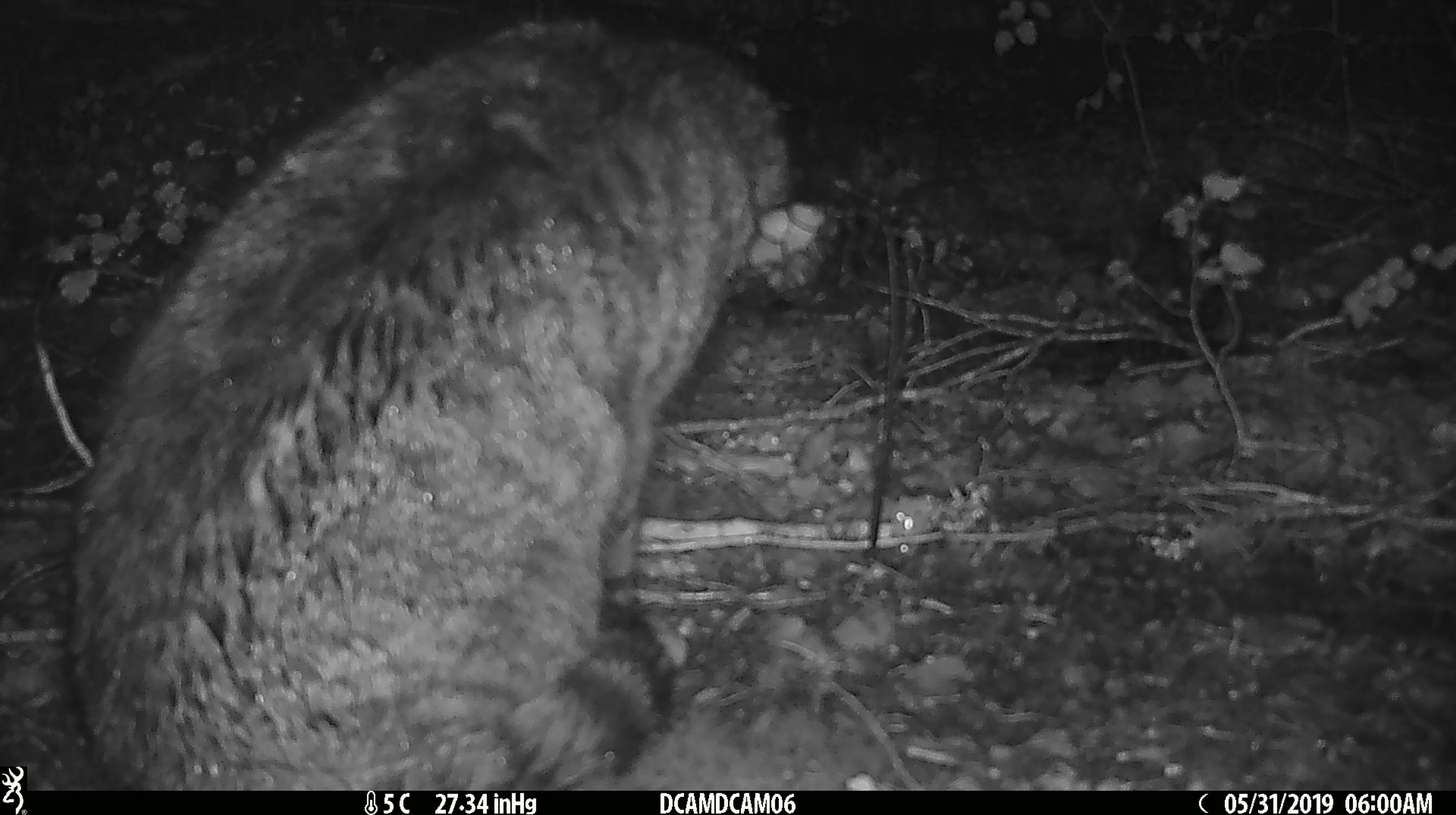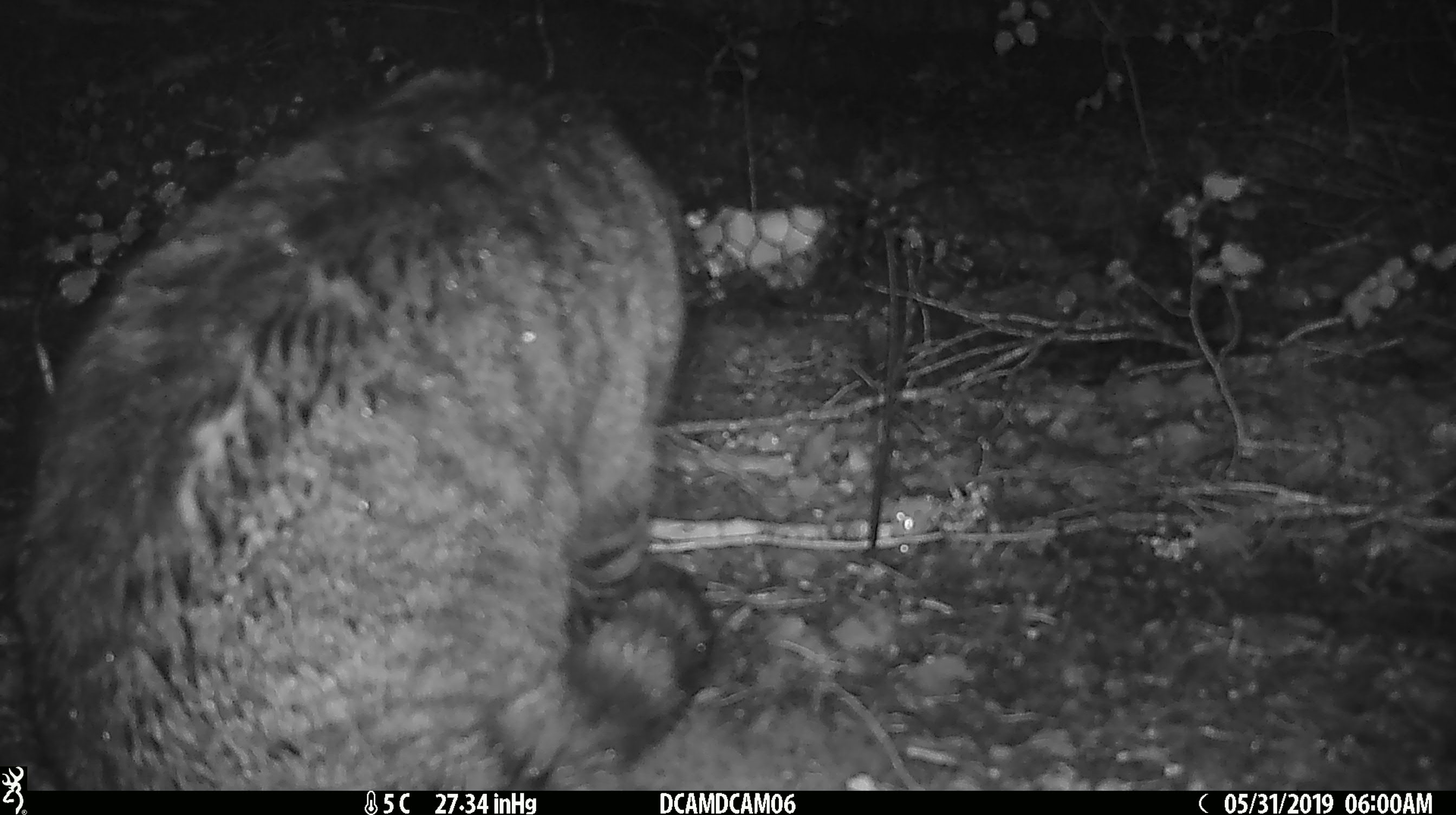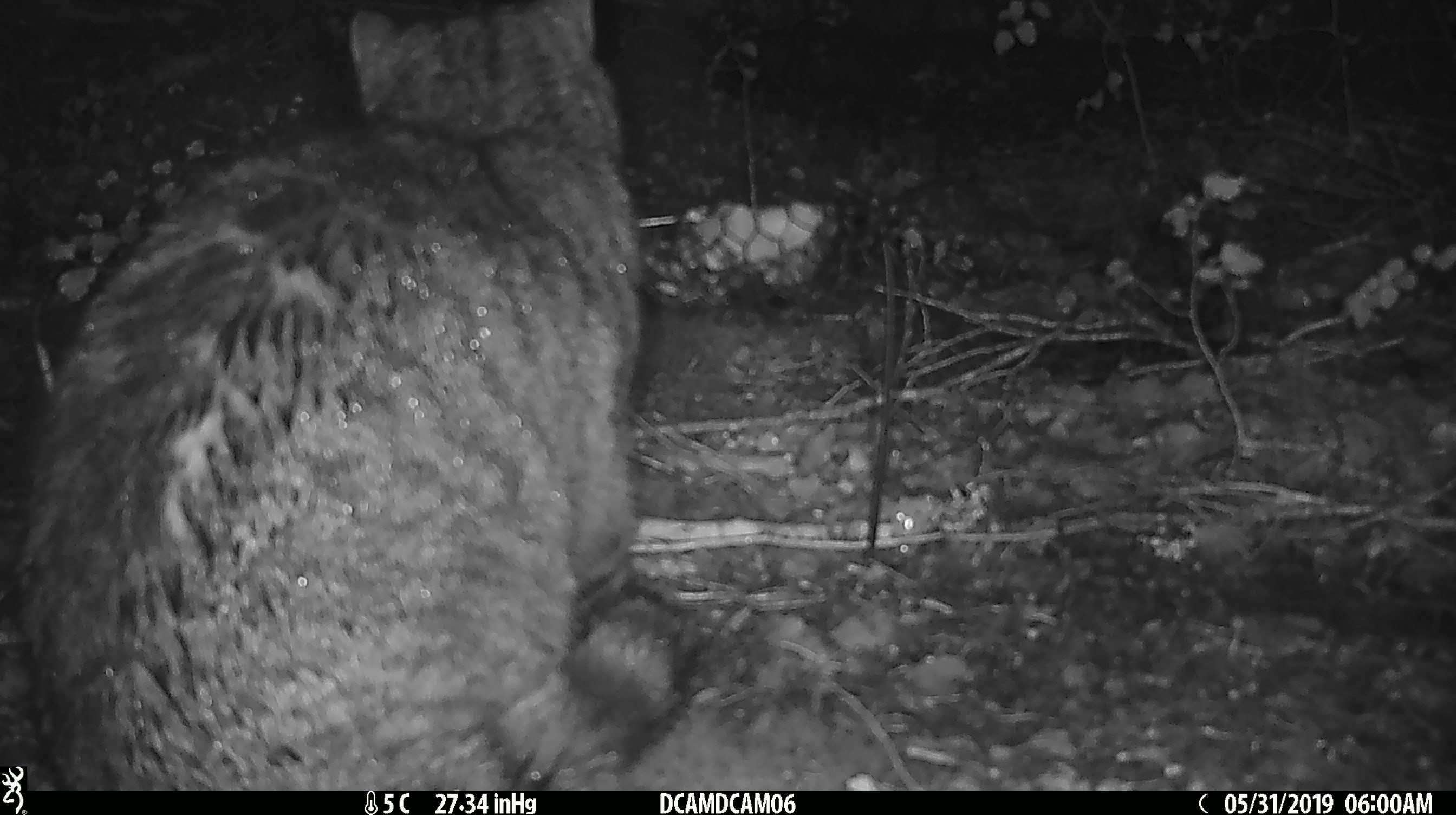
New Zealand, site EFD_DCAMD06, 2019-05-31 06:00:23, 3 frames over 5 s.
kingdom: Animalia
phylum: Chordata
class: Mammalia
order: Carnivora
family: Felidae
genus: Felis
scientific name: Felis catus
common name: domestic cat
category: cat